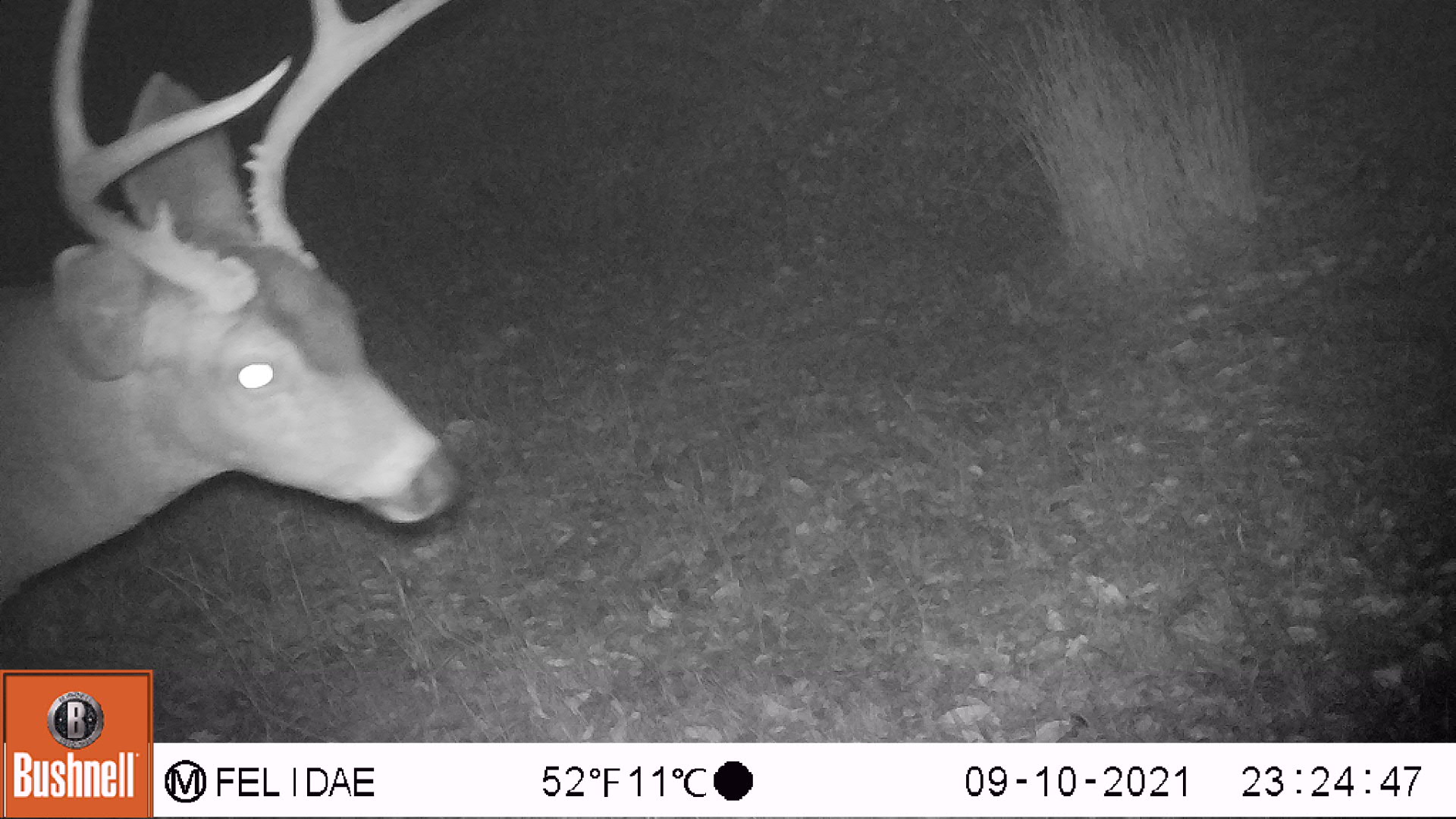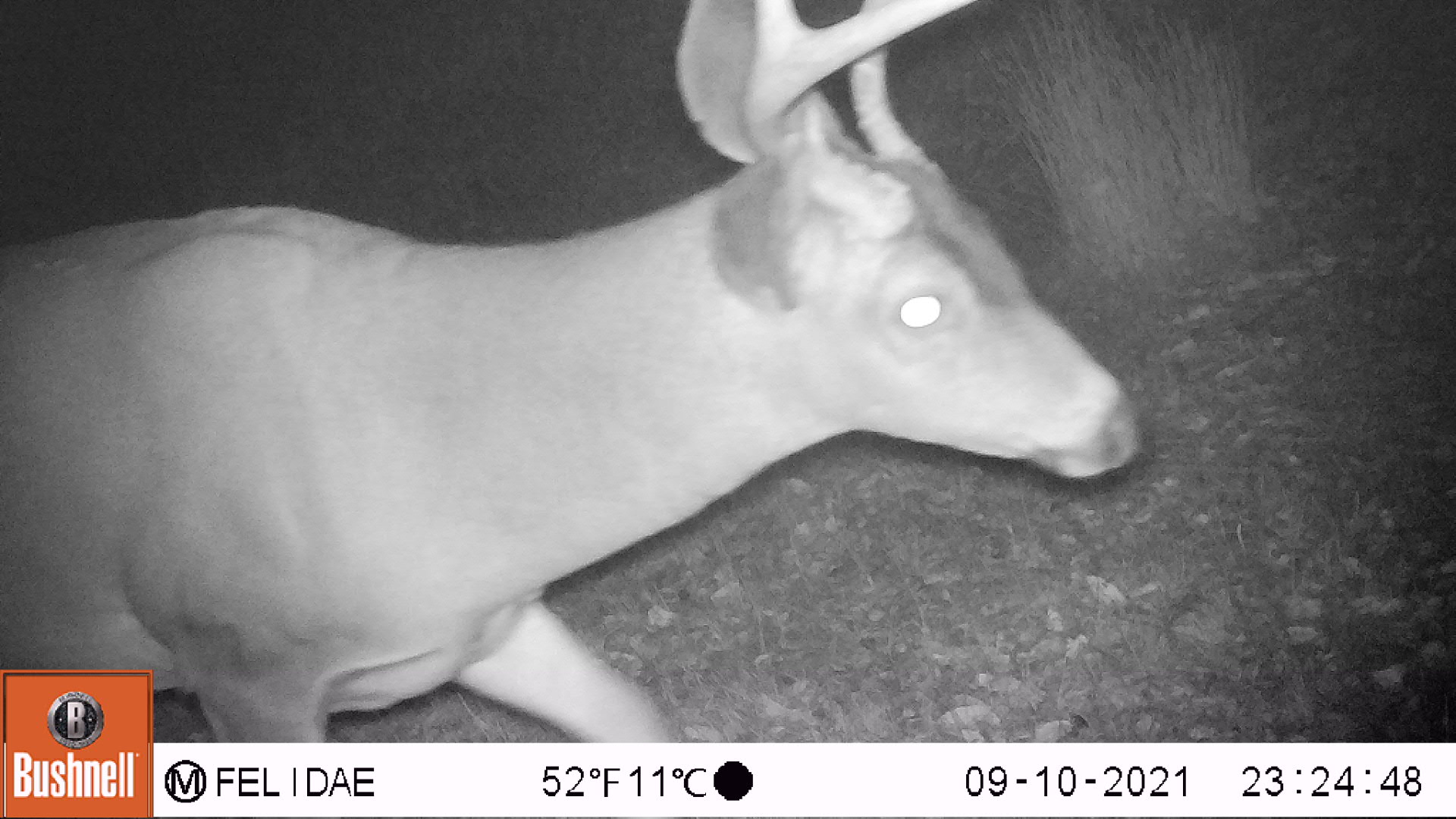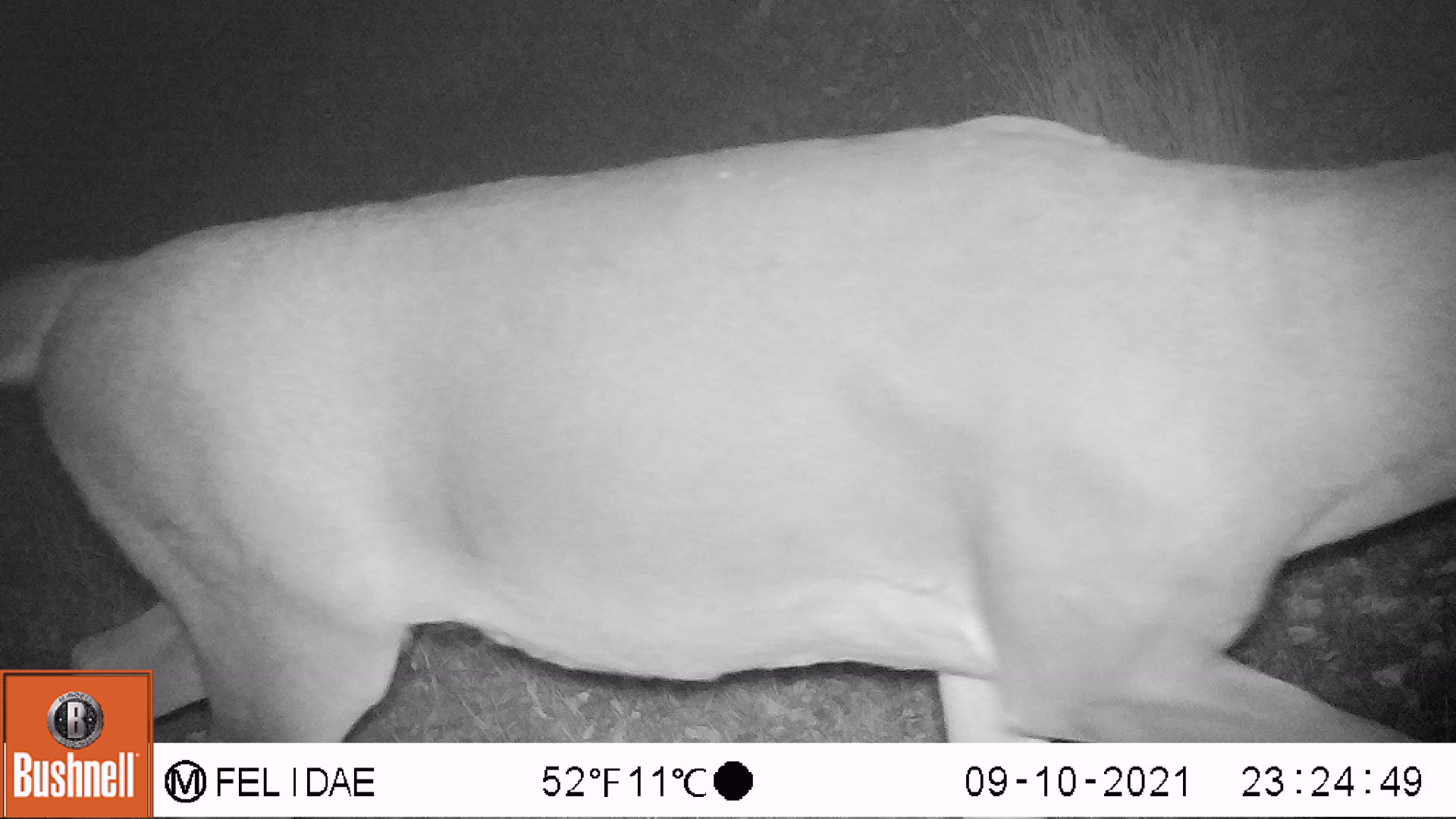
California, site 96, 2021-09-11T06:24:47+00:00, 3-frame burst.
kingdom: Animalia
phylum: Chordata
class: Mammalia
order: Artiodactyla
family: Cervidae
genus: Odocoileus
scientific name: Odocoileus hemionus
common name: mule deer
Mule deer (Odocoileus hemionus).